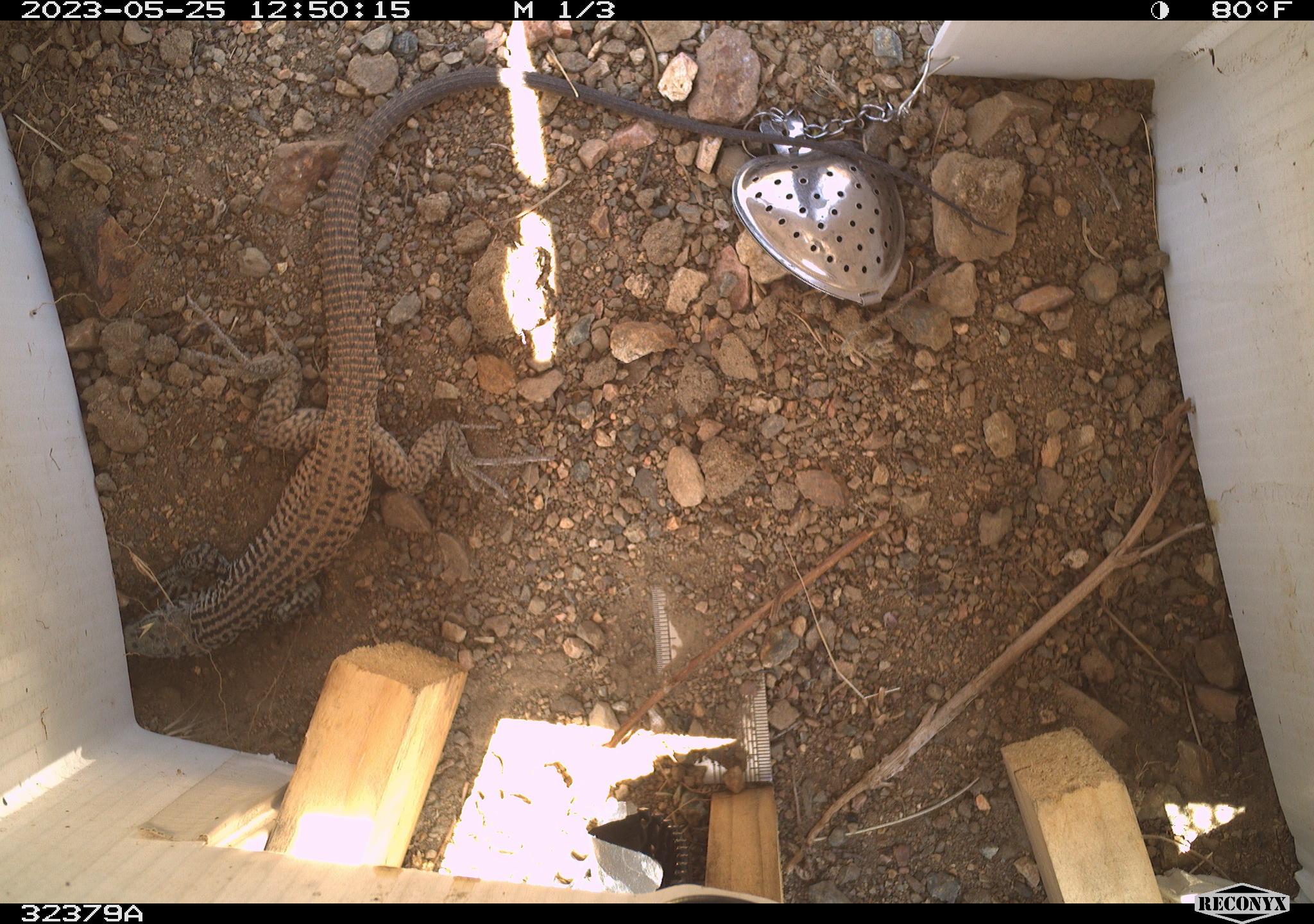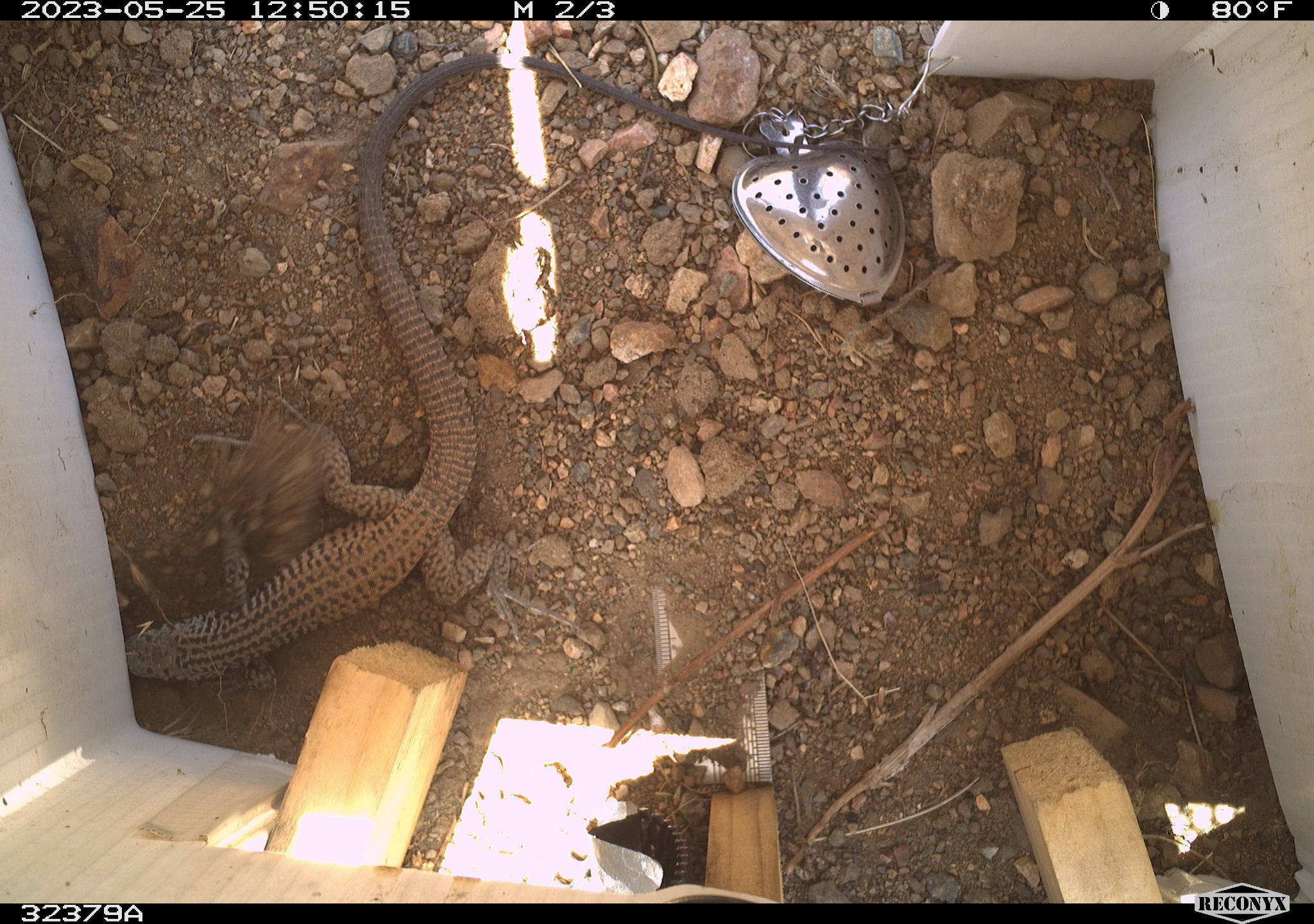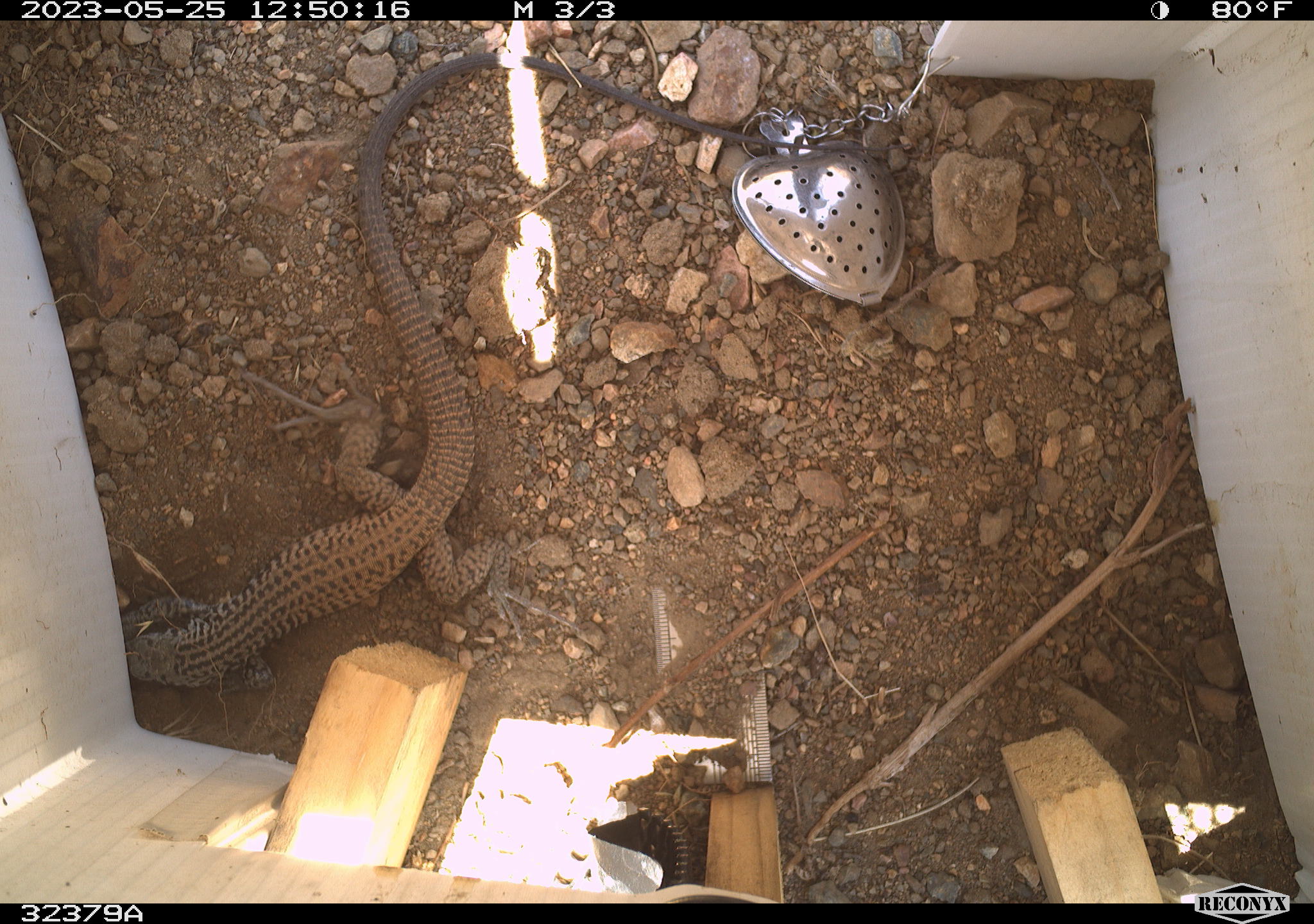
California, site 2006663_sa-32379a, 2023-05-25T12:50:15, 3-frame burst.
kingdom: Animalia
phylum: Chordata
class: Reptilia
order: Squamata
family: Teiidae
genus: Aspidoscelis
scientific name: Aspidoscelis tigris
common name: western whiptail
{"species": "western whiptail (Aspidoscelis tigris)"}